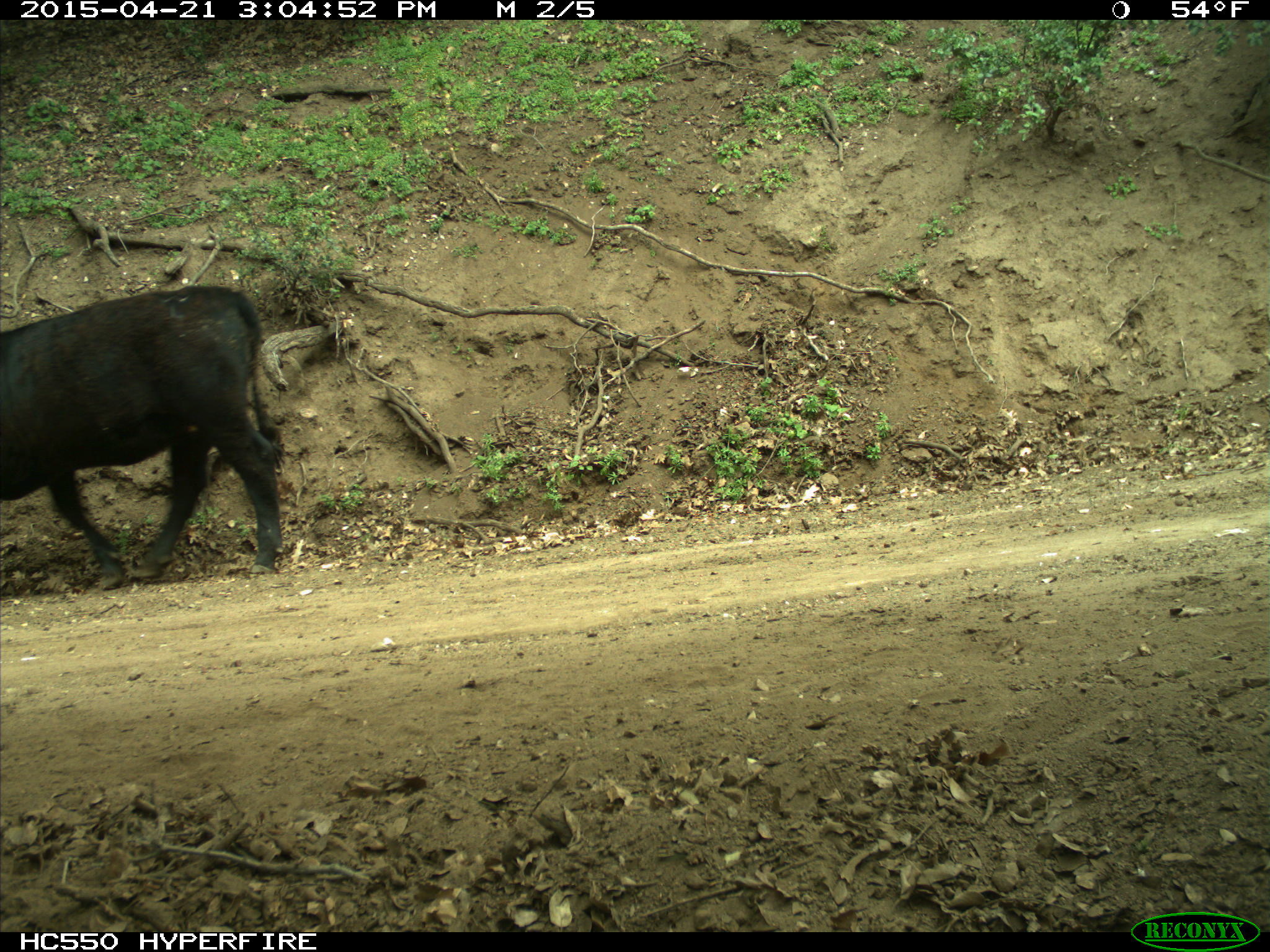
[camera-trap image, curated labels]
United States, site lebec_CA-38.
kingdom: Animalia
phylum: Chordata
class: Mammalia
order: Artiodactyla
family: Bovidae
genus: Bos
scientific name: Bos taurus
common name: domestic cow